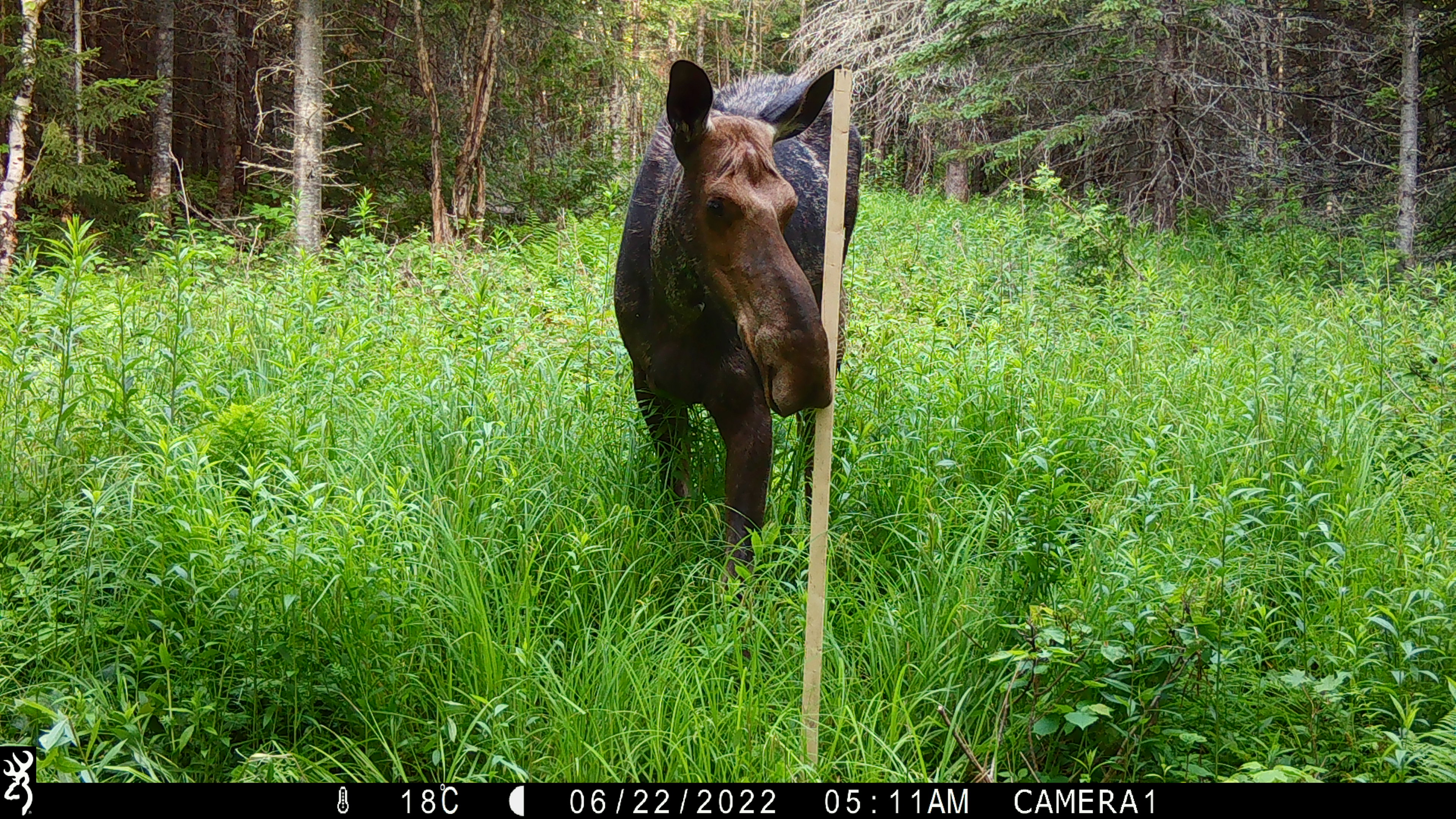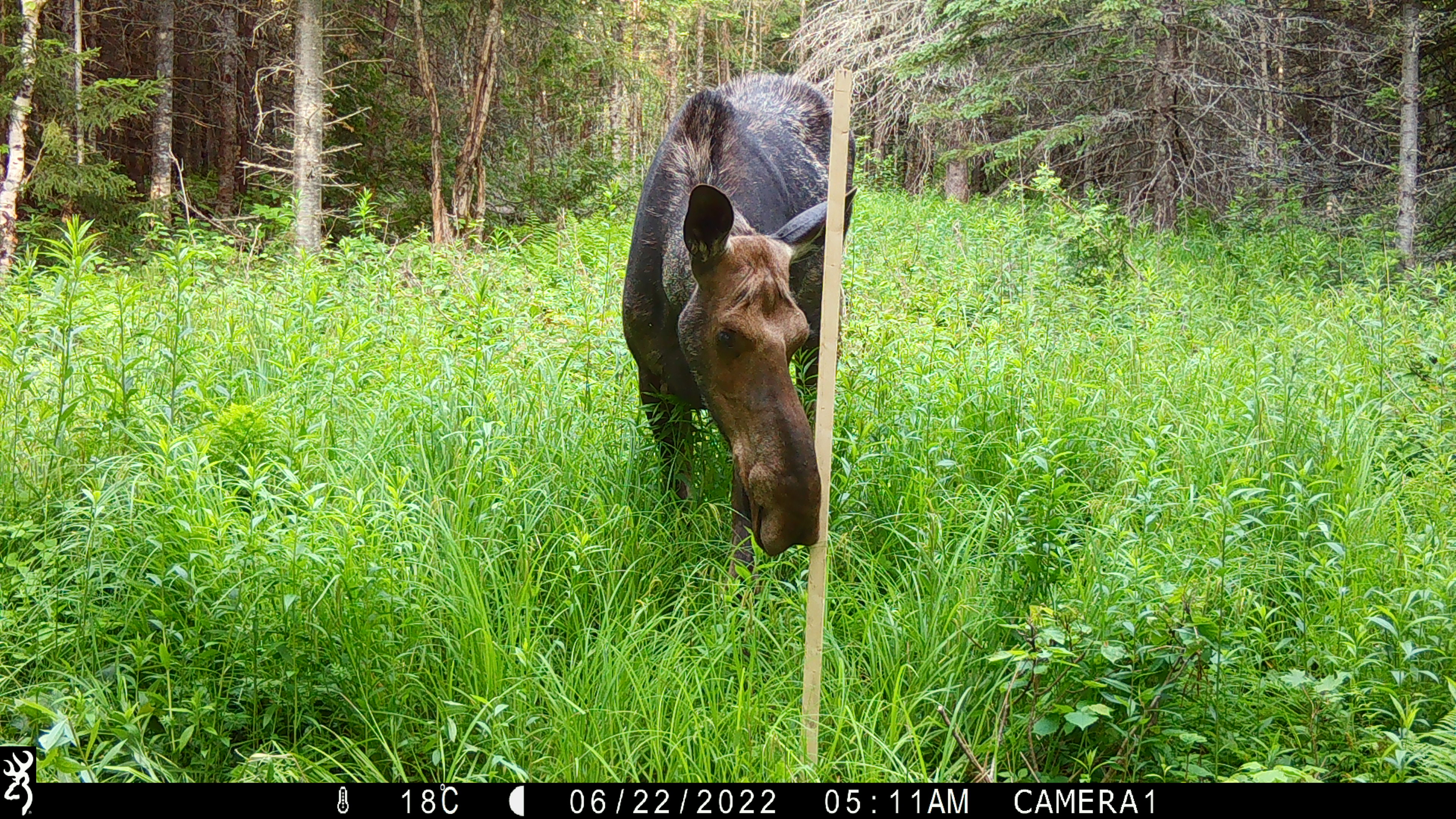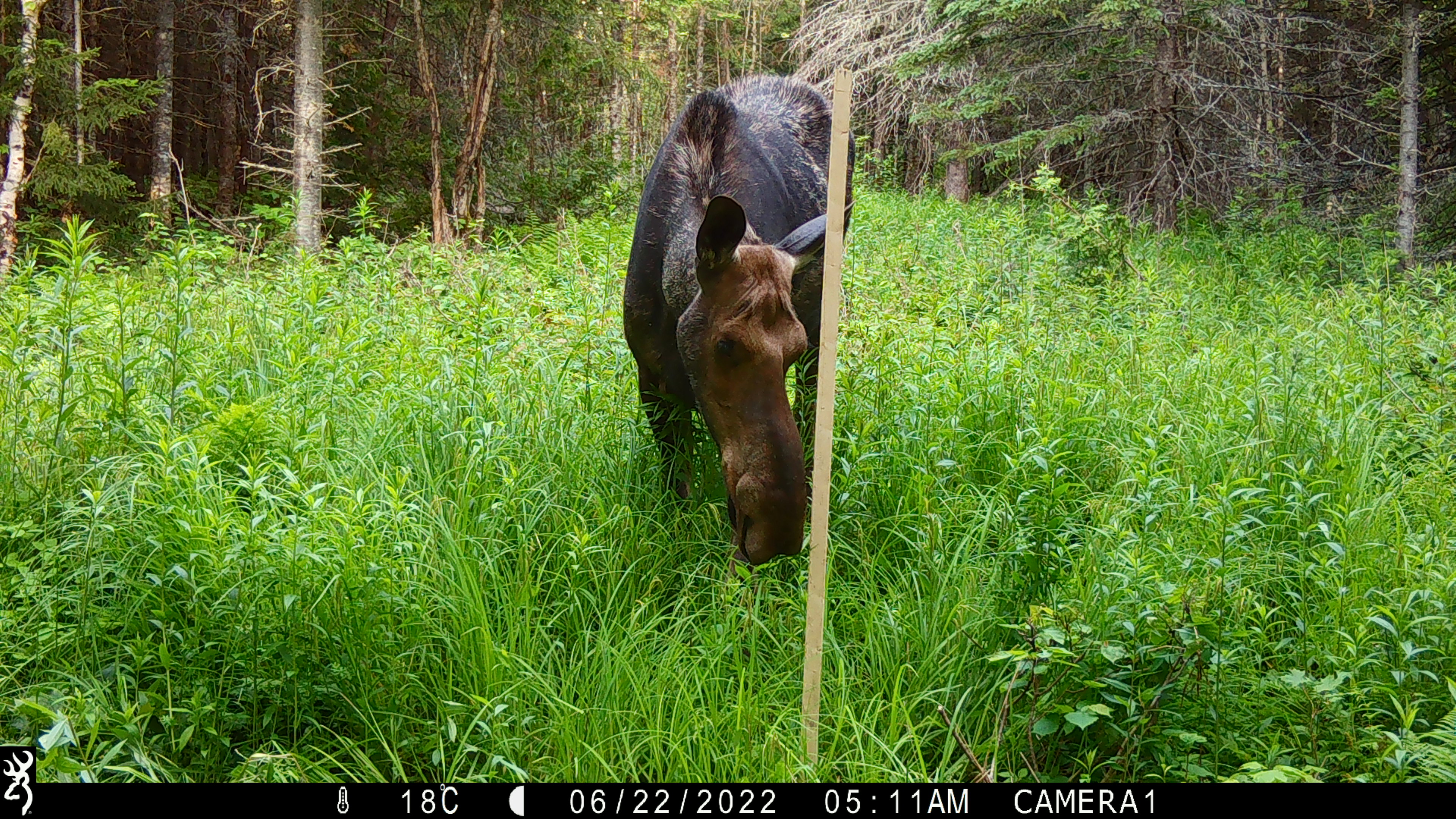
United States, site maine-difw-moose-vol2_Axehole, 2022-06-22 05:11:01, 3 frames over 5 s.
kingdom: Animalia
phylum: Chordata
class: Mammalia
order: Artiodactyla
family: Cervidae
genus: Alces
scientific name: Alces alces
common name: moose